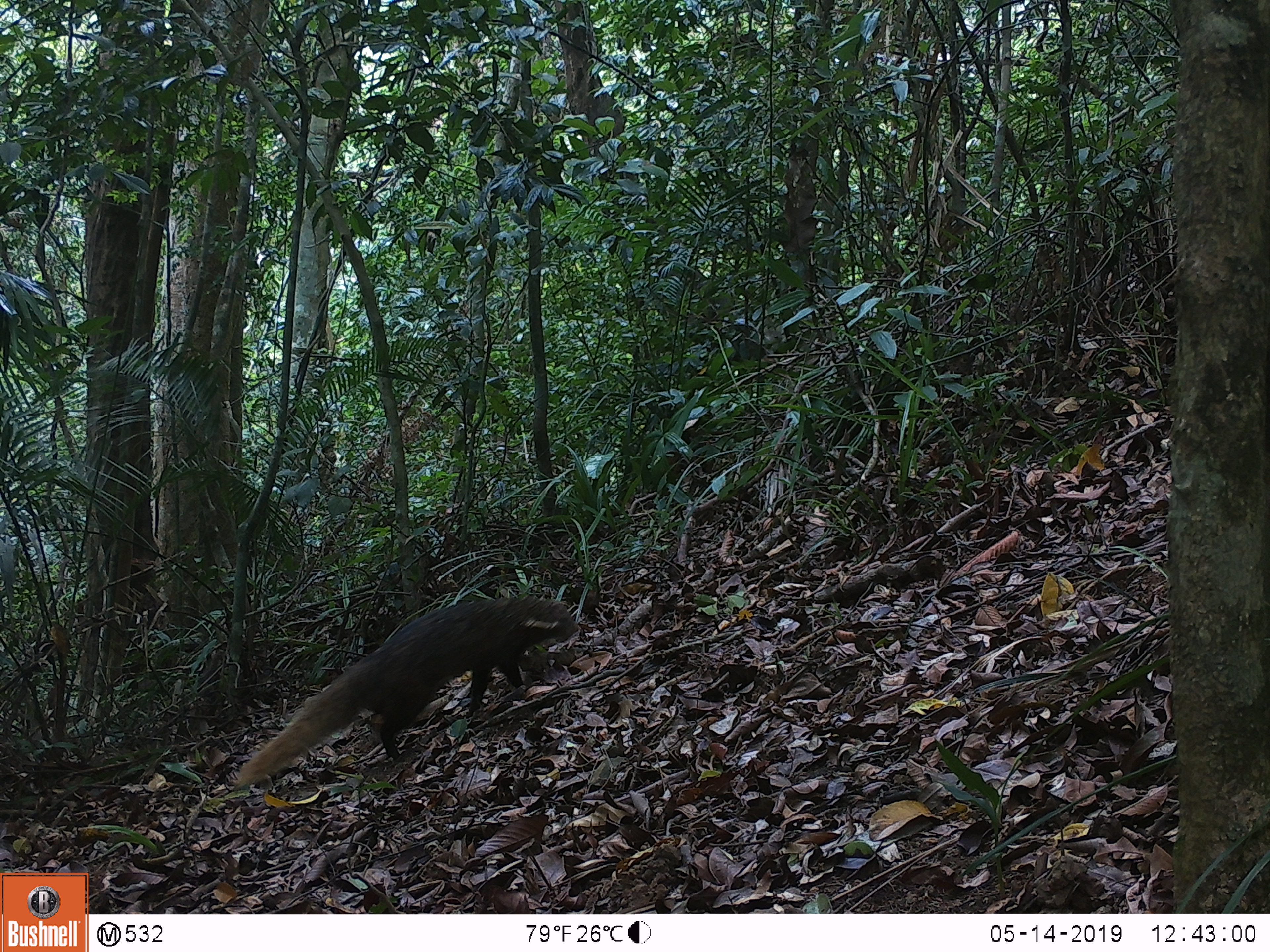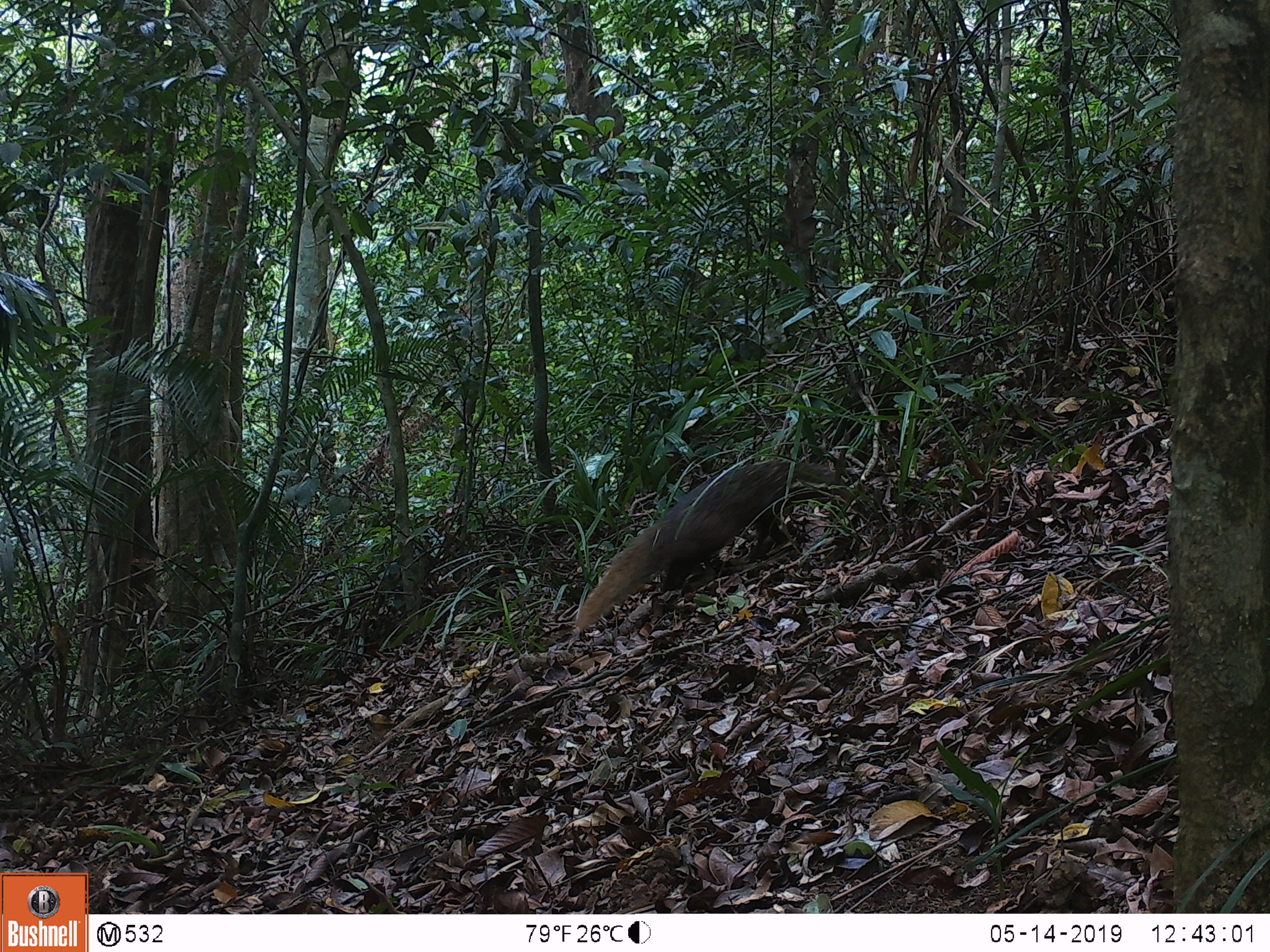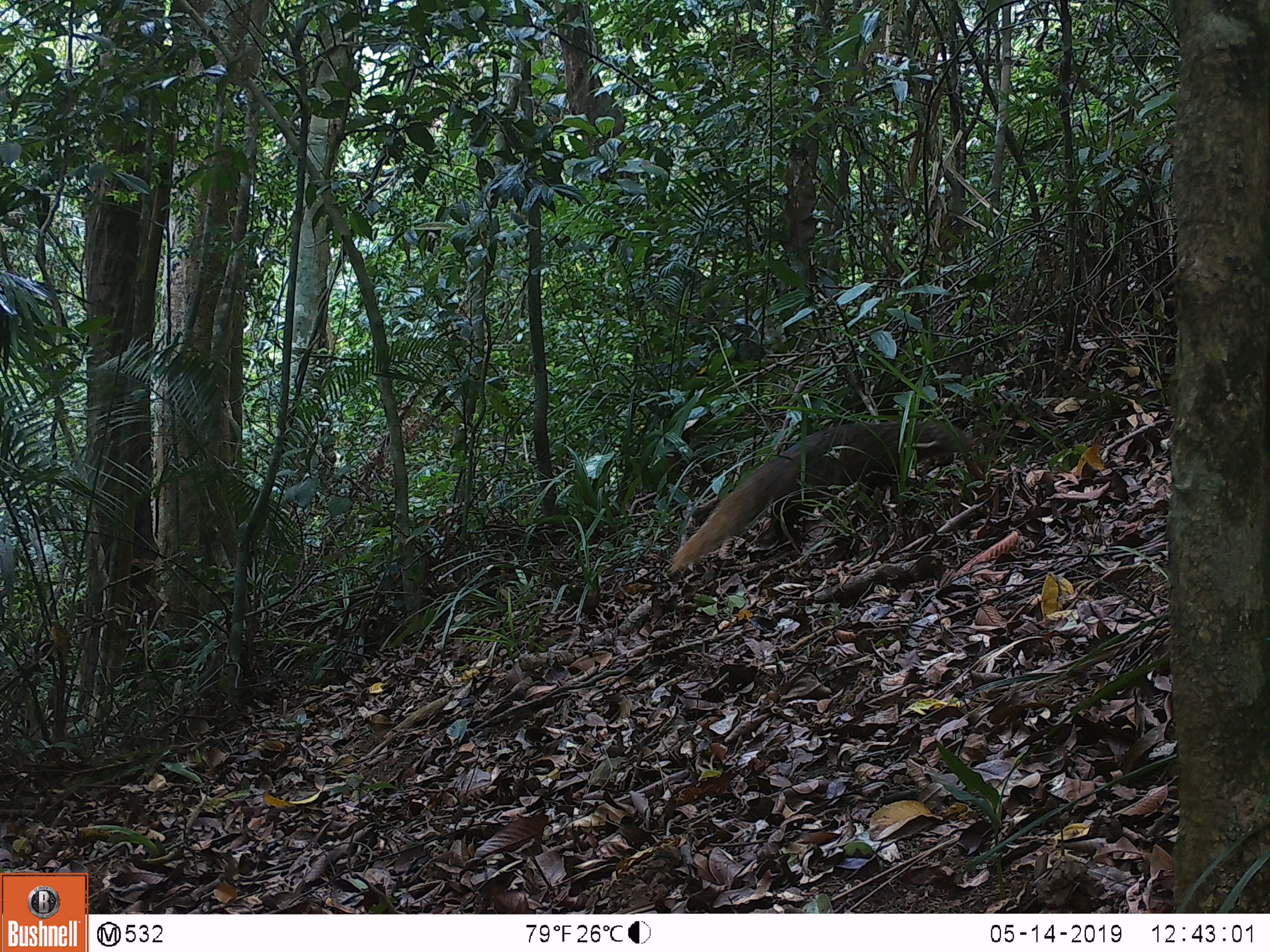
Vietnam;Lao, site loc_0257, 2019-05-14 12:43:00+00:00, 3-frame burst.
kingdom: Animalia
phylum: Chordata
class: Mammalia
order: Carnivora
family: Herpestidae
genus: Urva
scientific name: Urva urva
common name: crab-eating mongoose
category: crab eating mongoose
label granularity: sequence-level